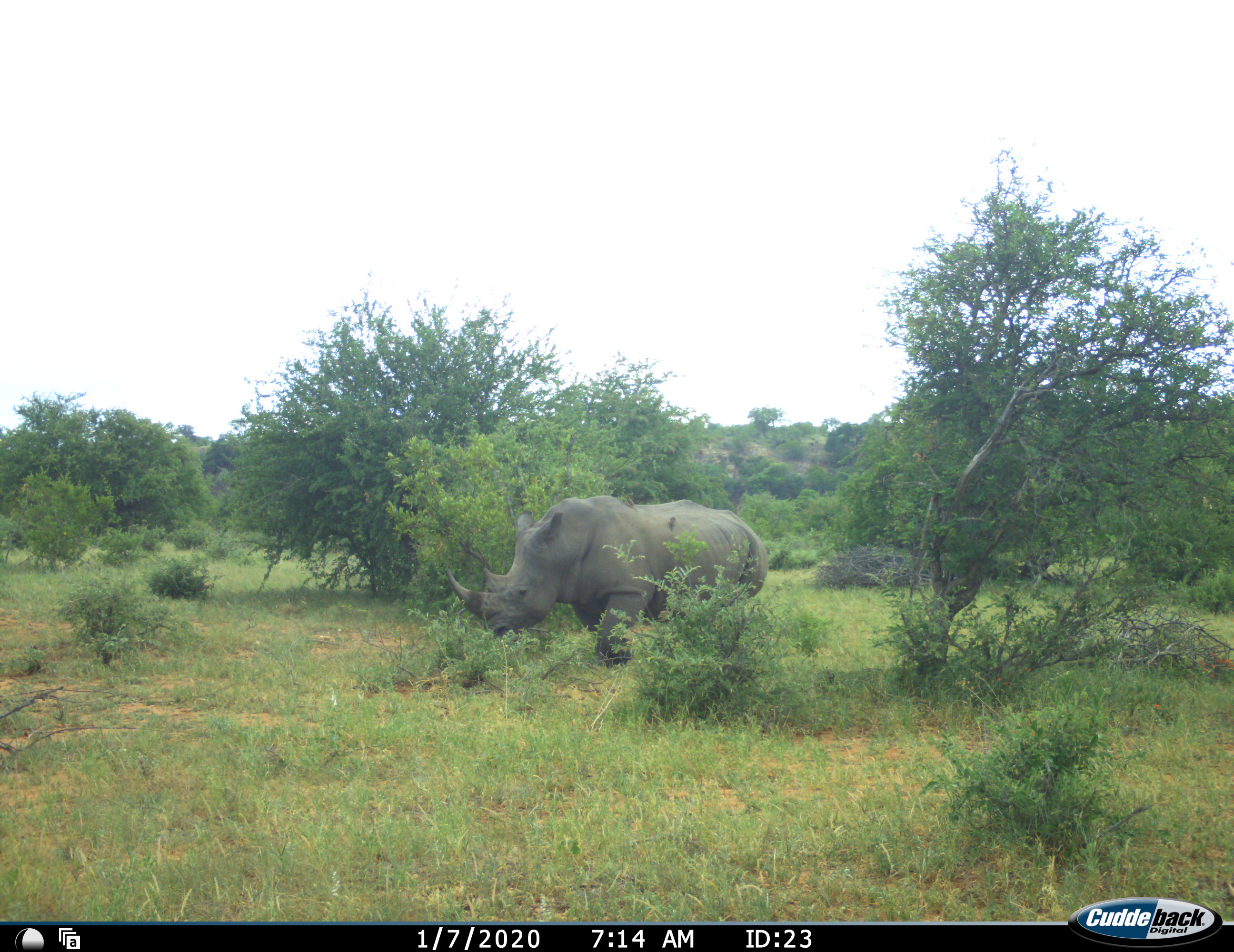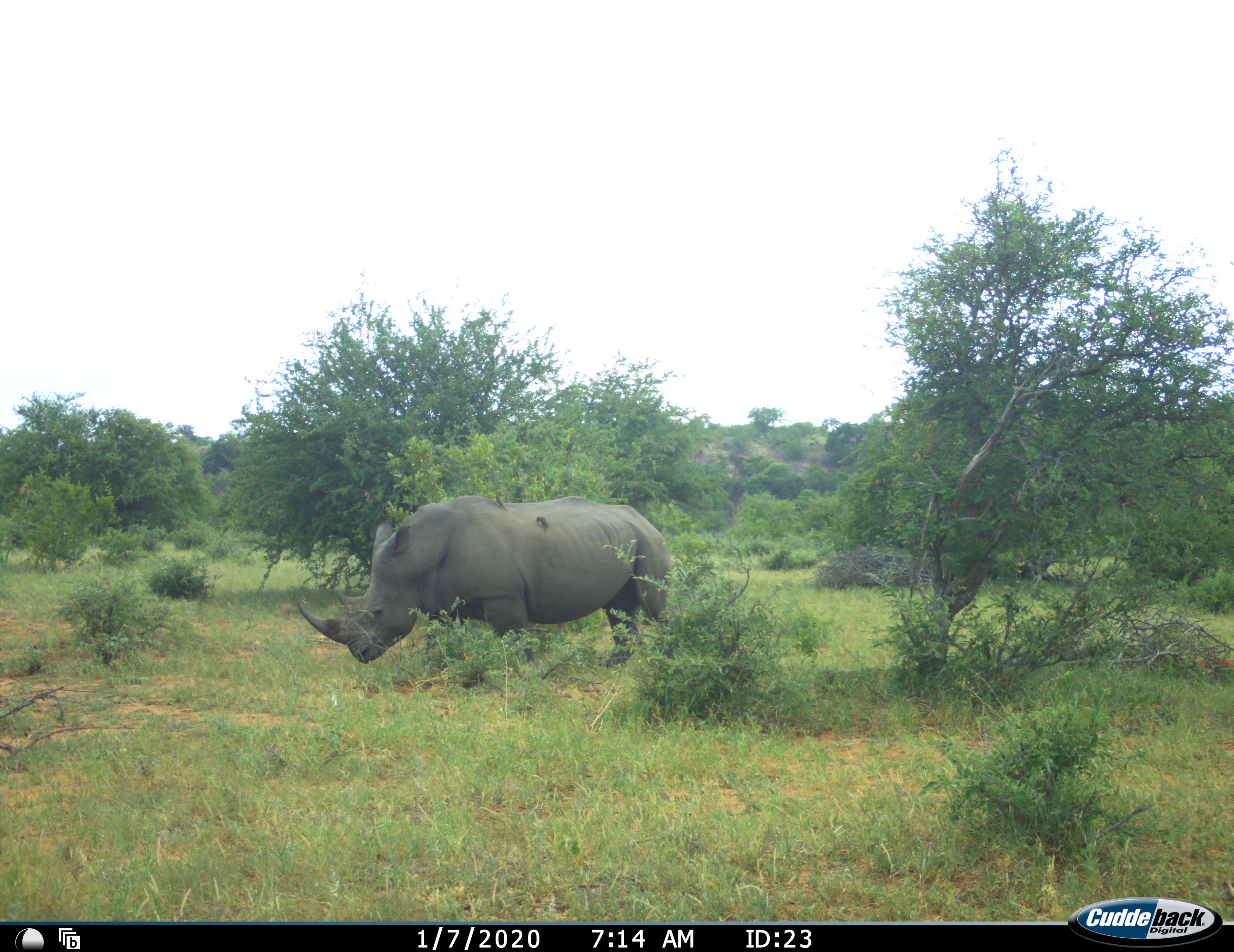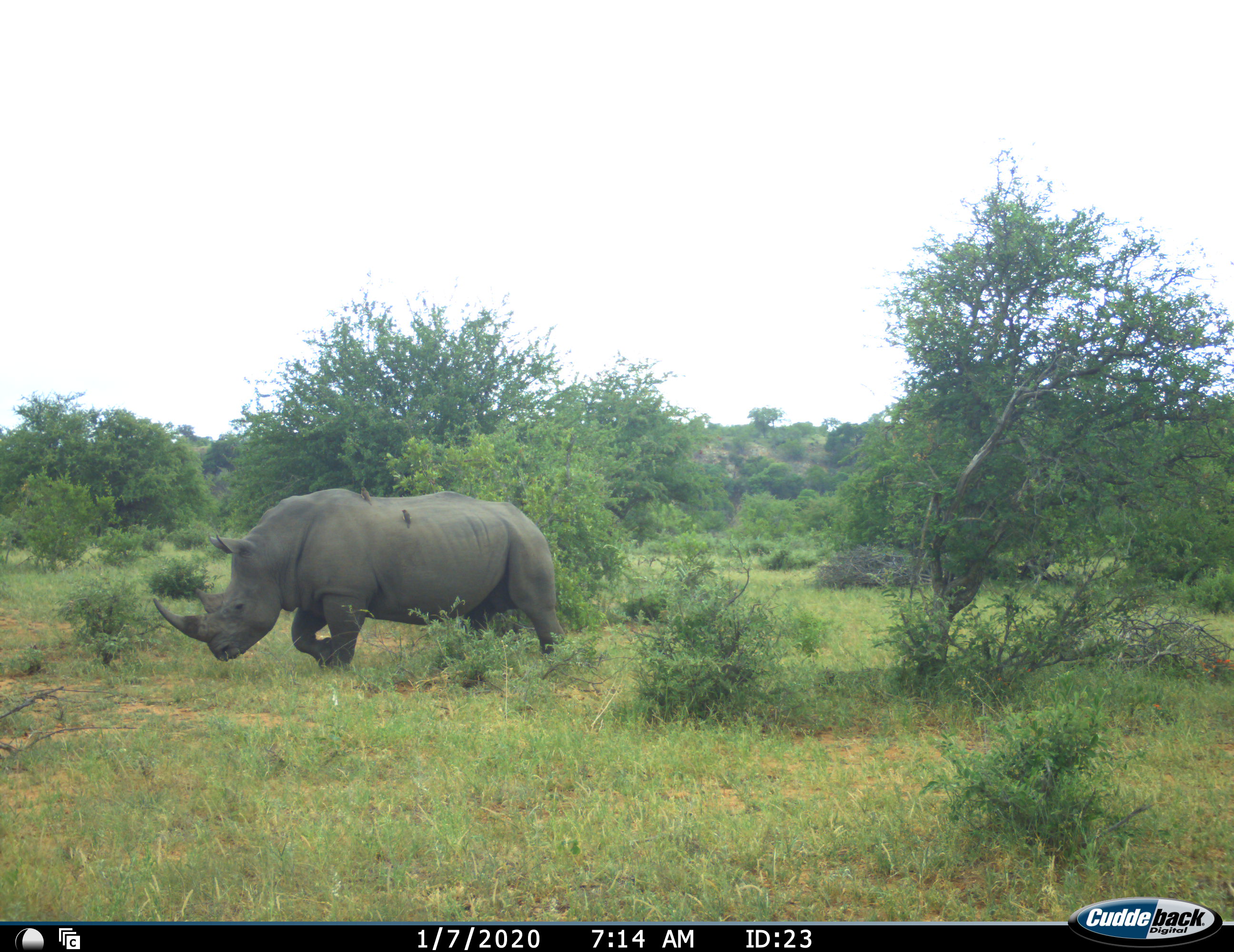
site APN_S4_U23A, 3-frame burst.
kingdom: Animalia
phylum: Chordata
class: Mammalia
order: Perissodactyla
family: Rhinocerotidae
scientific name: Rhinocerotidae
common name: unknown rhinoceros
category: rhinocerosunknown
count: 1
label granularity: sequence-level